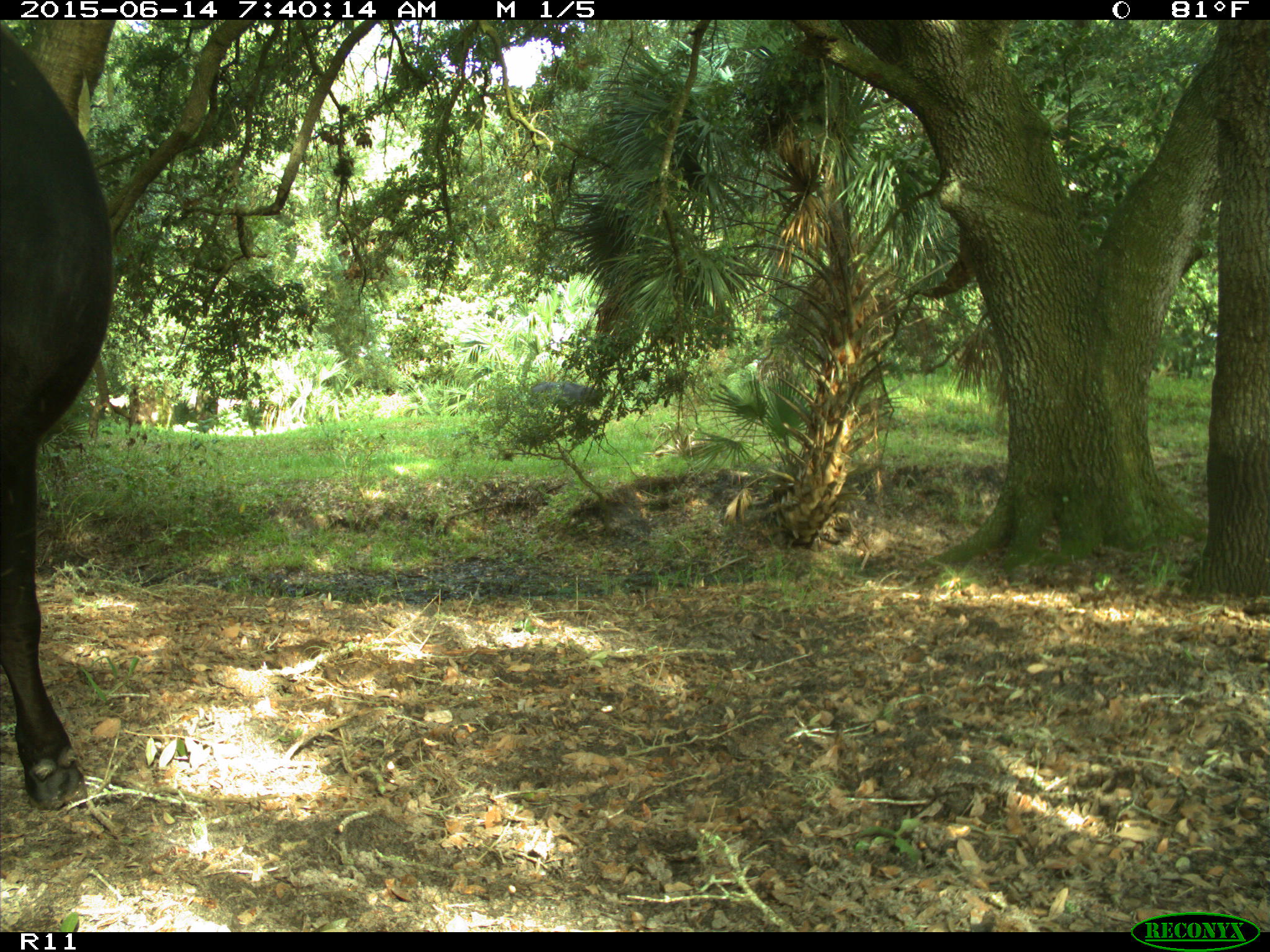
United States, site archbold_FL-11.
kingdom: Animalia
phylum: Chordata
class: Mammalia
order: Artiodactyla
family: Bovidae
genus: Bos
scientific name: Bos taurus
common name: domestic cow